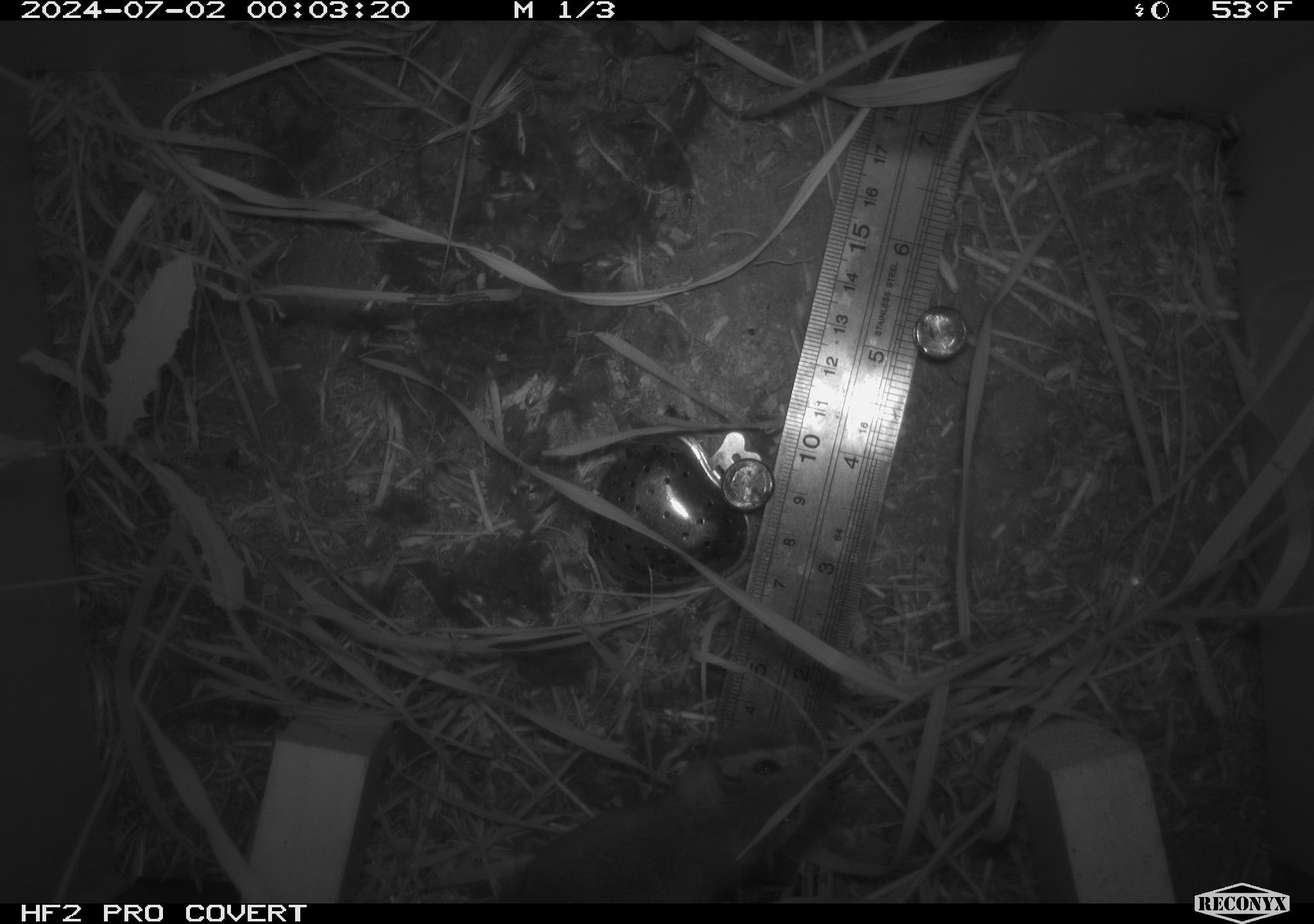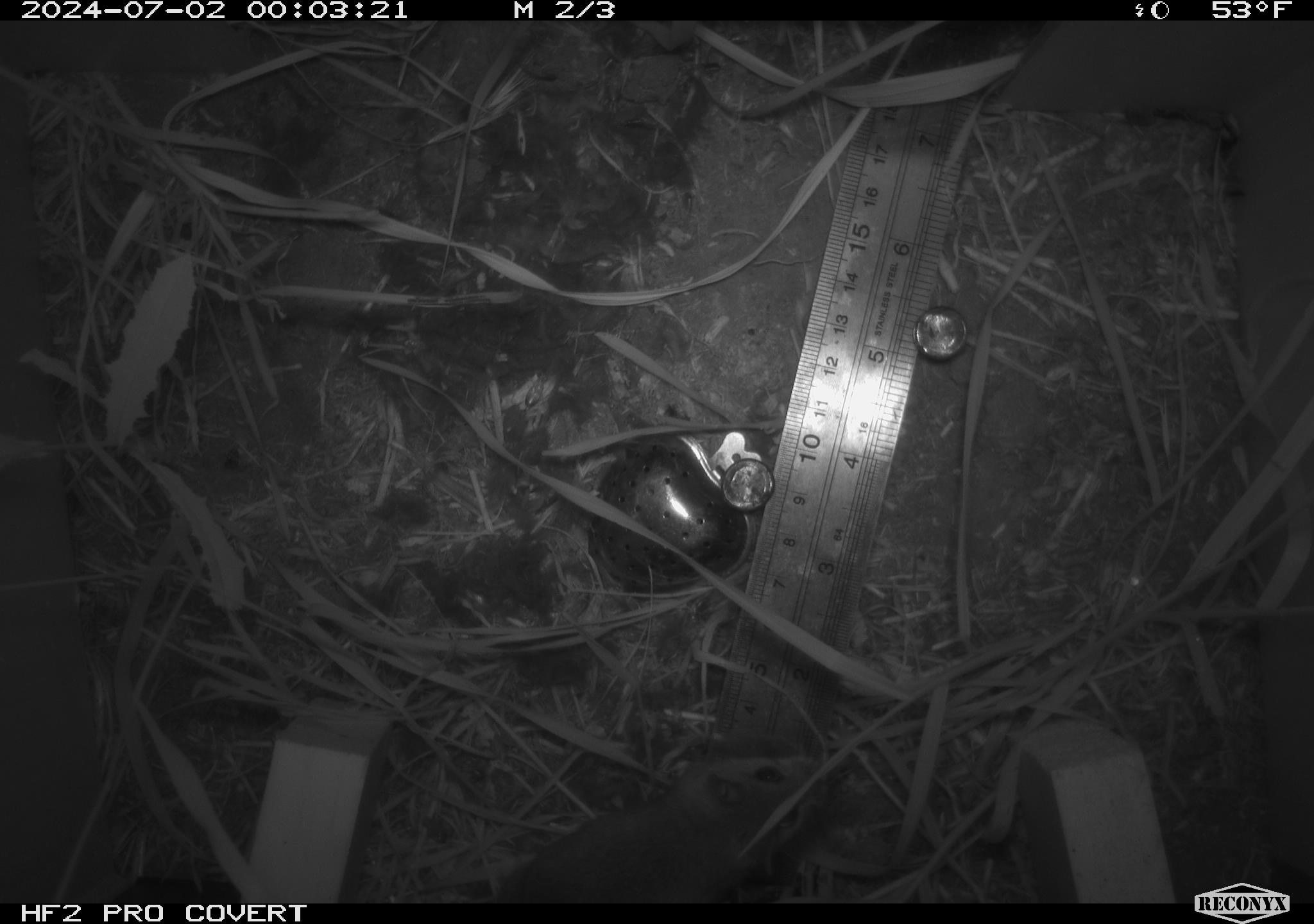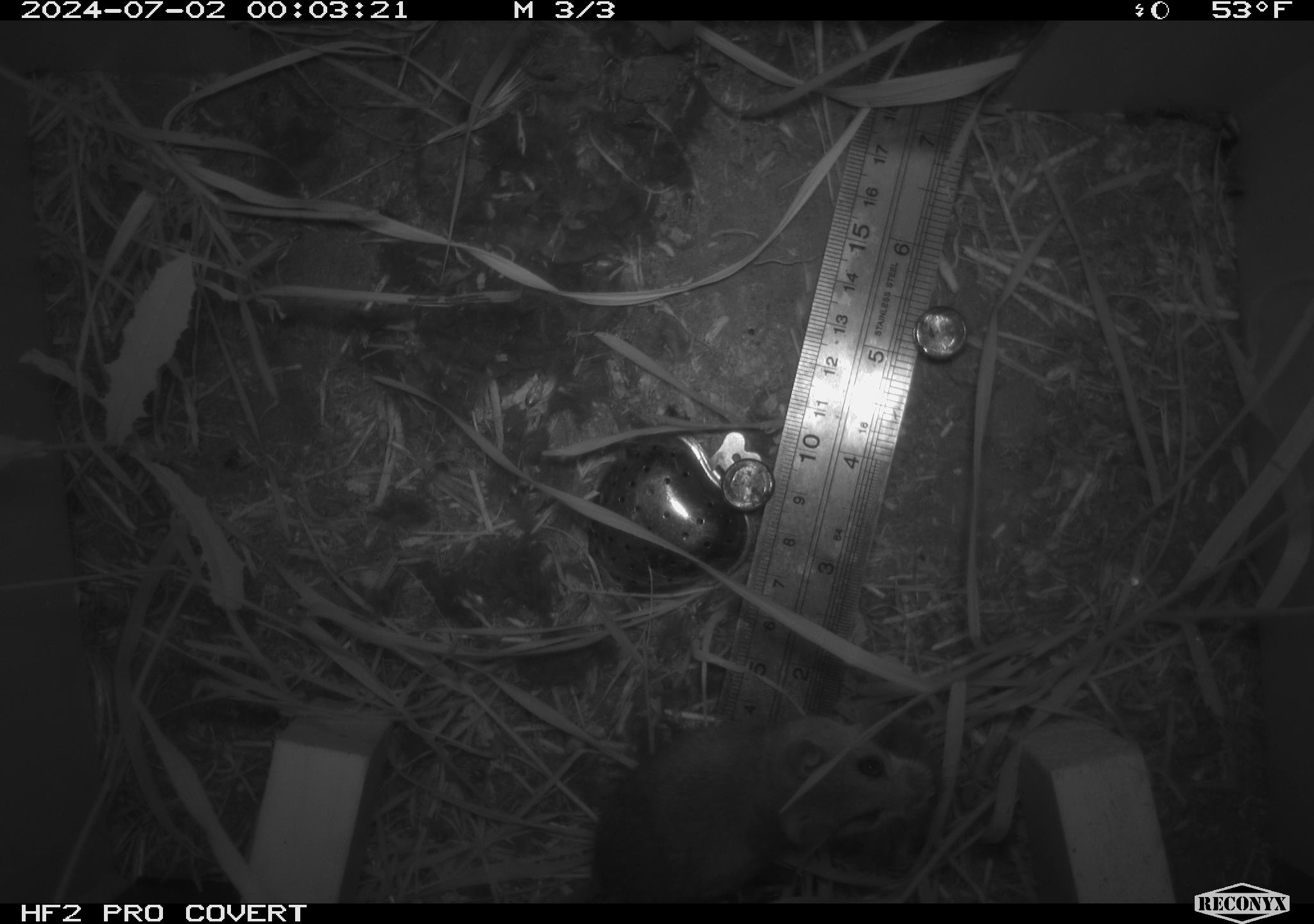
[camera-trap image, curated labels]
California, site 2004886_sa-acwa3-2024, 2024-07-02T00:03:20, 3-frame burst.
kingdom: Animalia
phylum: Chordata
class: Mammalia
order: Rodentia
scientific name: Rodentia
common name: mouse species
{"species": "mouse species (Rodentia)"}